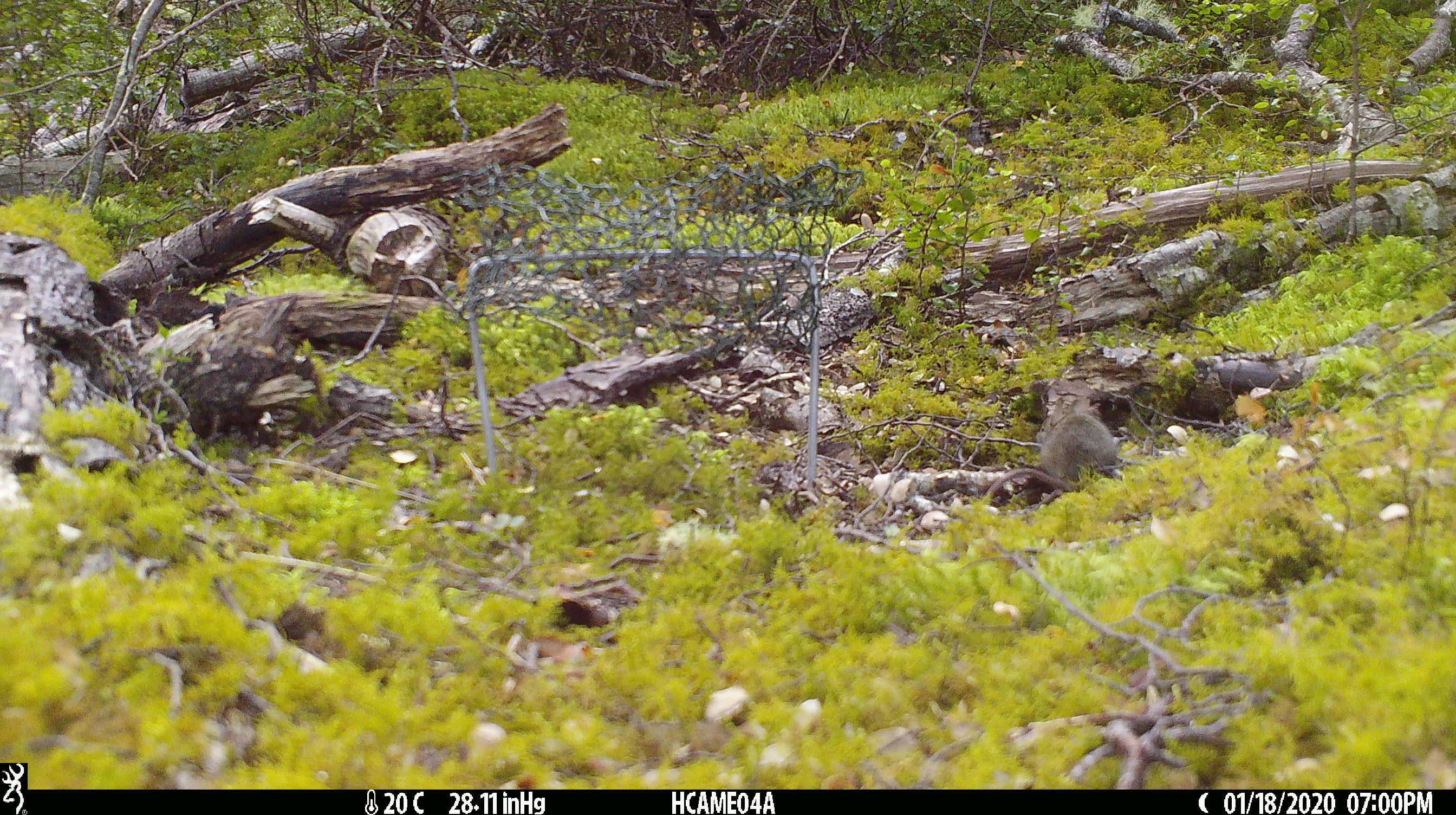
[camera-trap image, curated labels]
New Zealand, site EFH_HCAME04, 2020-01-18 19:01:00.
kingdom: Animalia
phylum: Chordata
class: Mammalia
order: Rodentia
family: Muridae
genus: Mus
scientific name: Mus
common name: mouse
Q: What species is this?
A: Mouse (Mus).